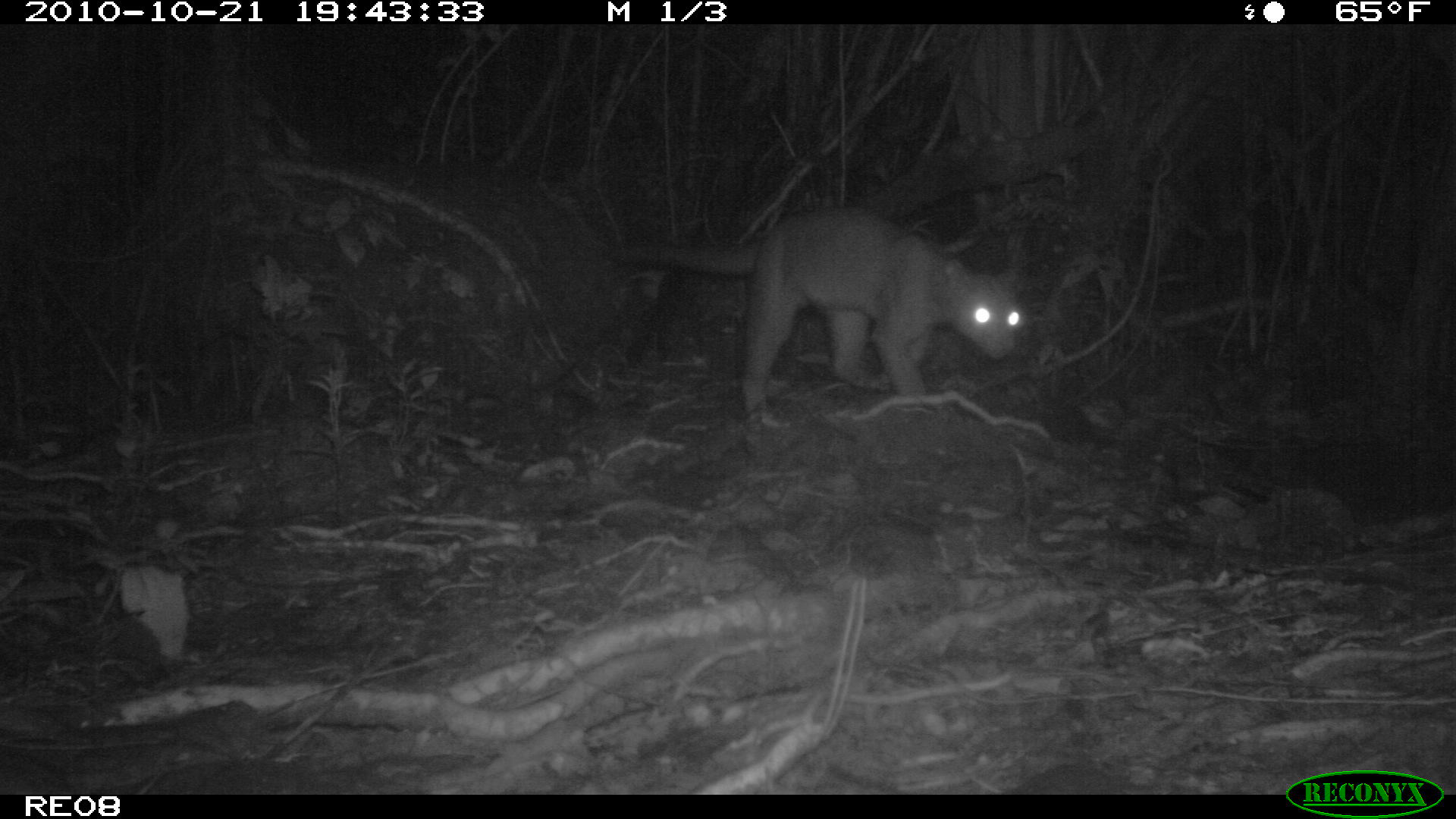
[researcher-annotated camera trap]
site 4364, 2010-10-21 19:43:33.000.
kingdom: Animalia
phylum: Chordata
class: Mammalia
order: Carnivora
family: Eupleridae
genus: Cryptoprocta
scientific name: Cryptoprocta ferox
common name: fossa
Cryptoprocta ferox (fossa), count 1.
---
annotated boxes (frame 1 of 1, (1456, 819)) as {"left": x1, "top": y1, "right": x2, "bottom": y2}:
cryptoprocta ferox: {"left": 600, "top": 204, "right": 1026, "bottom": 428}